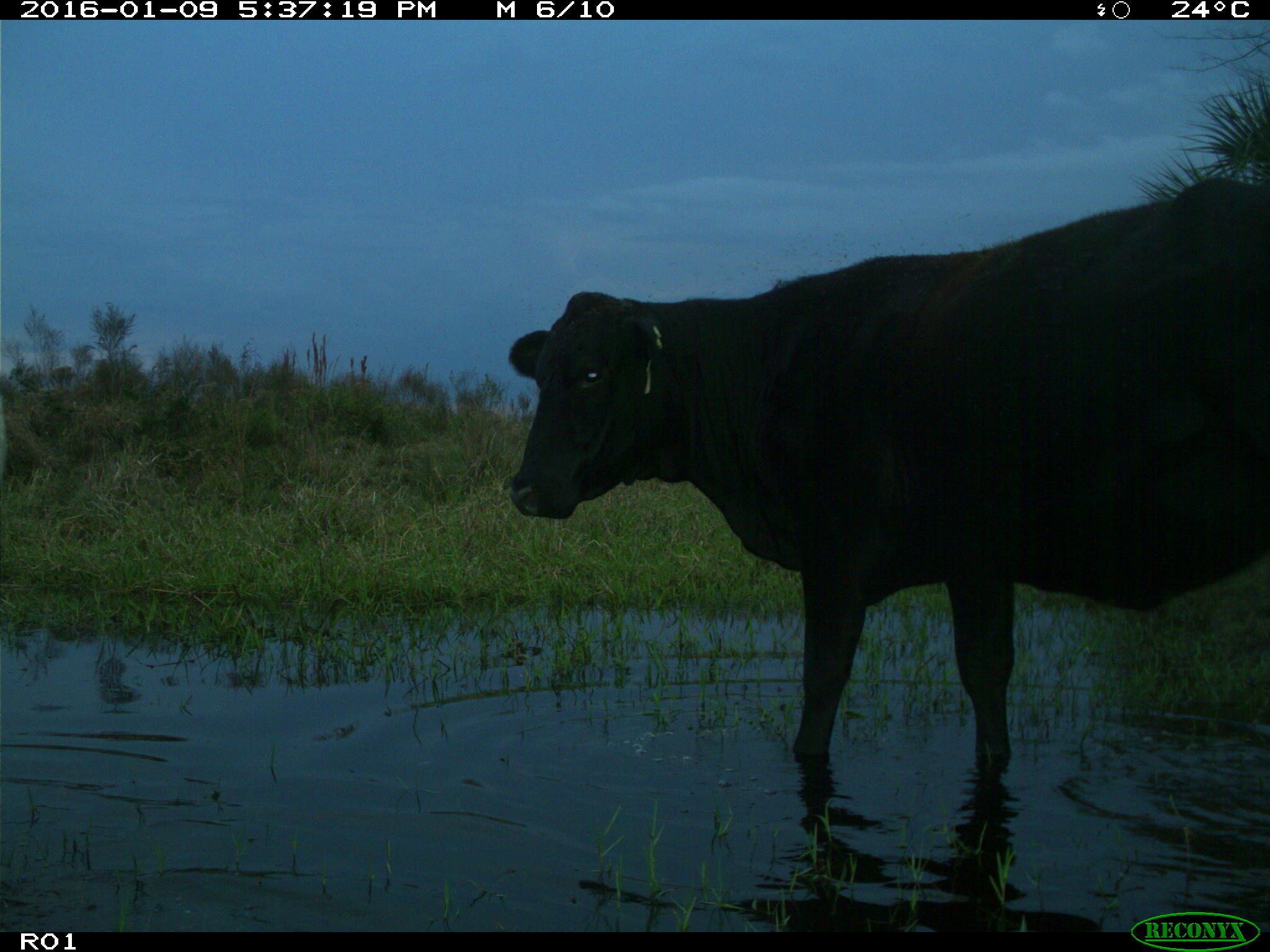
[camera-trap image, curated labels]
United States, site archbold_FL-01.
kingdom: Animalia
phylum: Chordata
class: Mammalia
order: Artiodactyla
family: Bovidae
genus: Bos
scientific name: Bos taurus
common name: domestic cow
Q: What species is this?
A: Bos taurus (domestic cow).